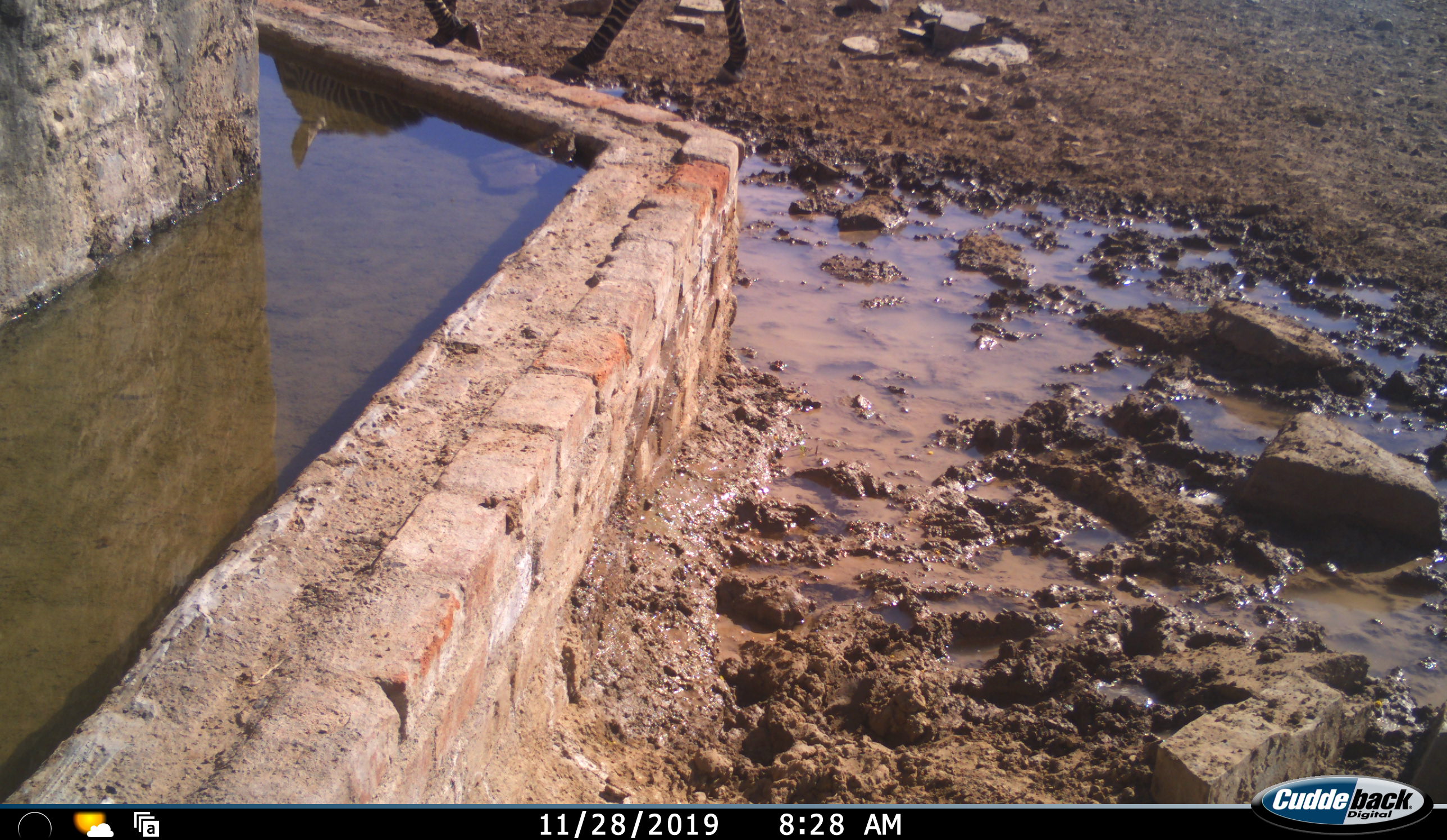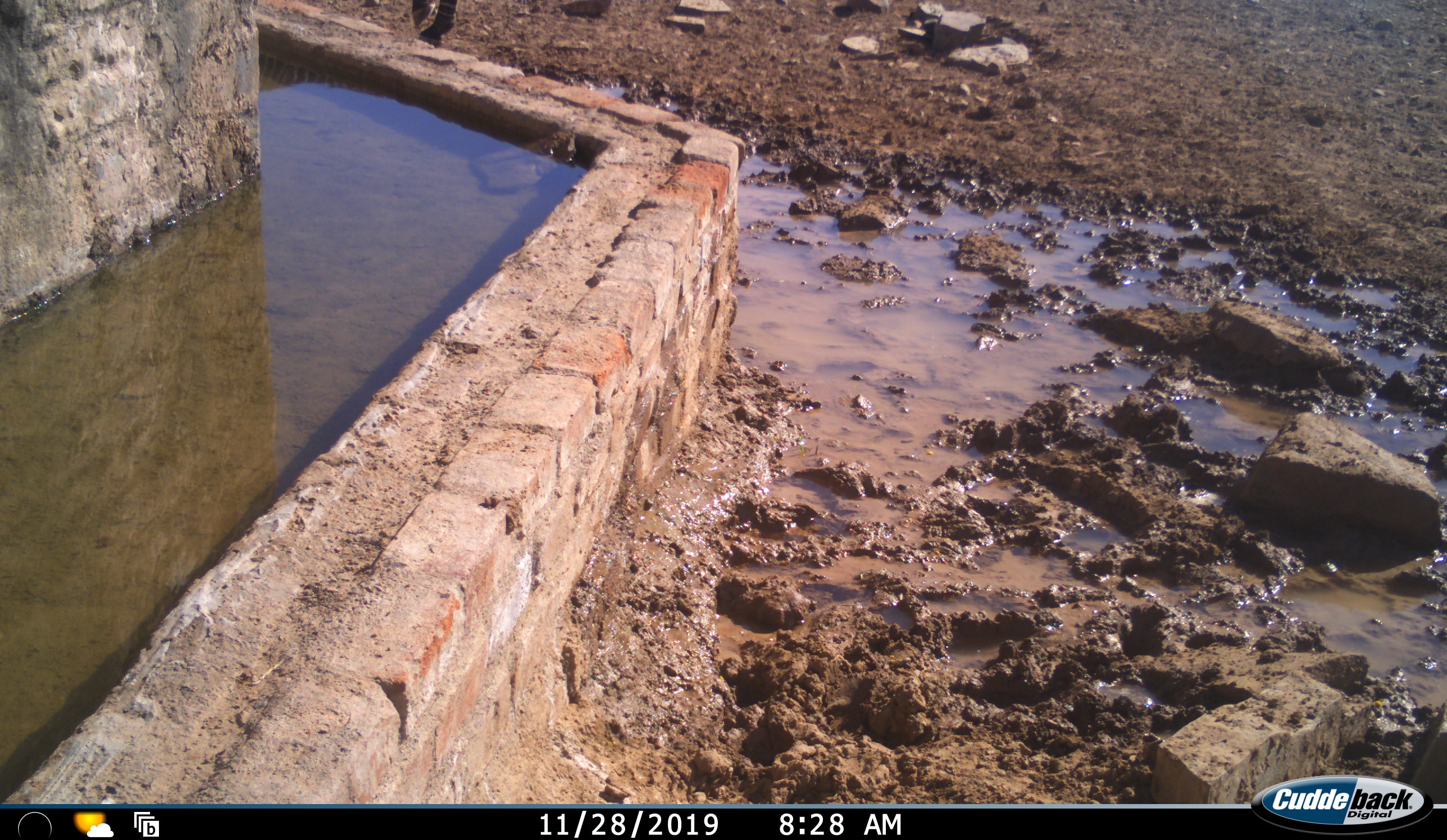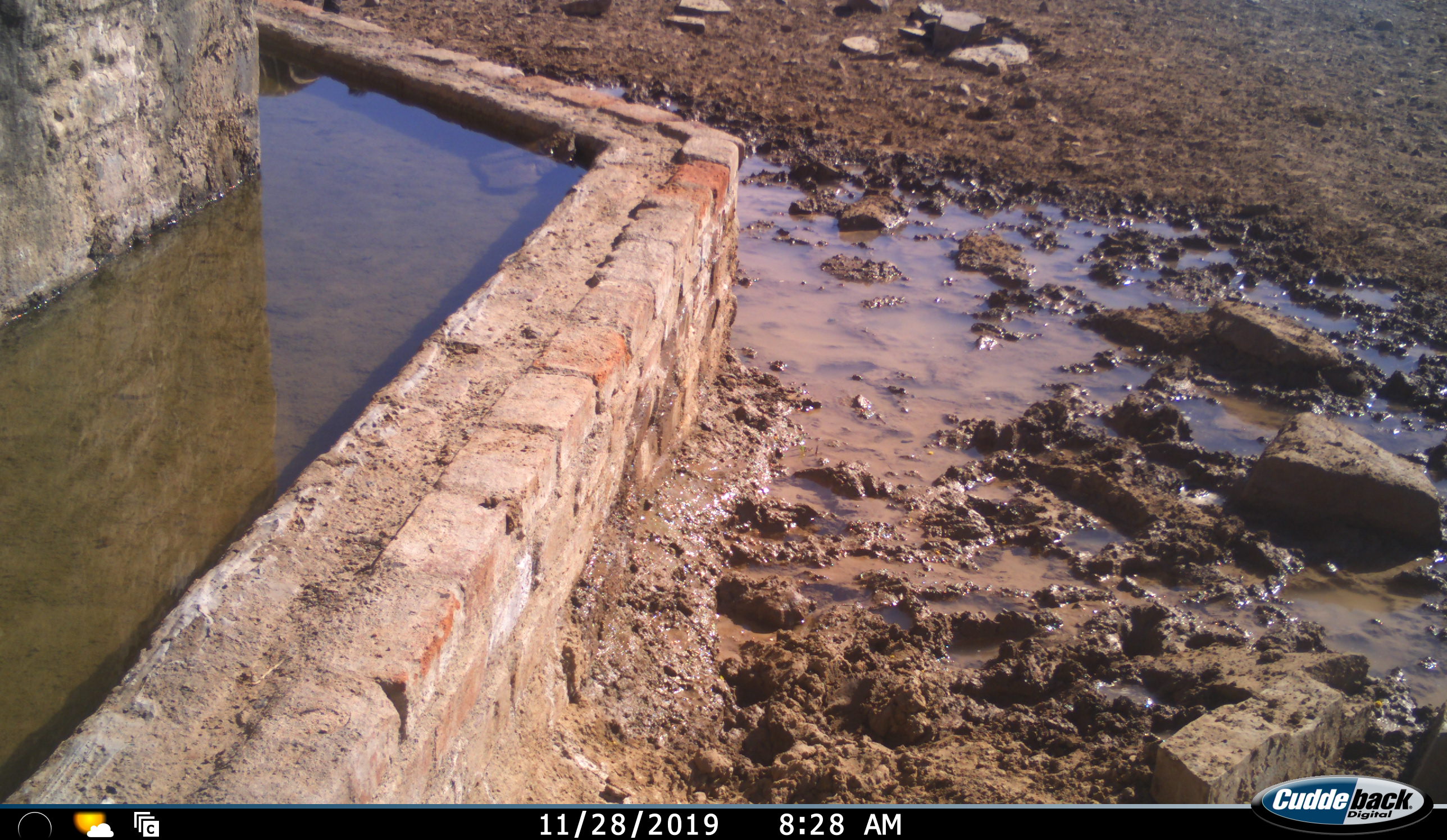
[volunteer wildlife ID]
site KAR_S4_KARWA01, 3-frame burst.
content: unidentified animal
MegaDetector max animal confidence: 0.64